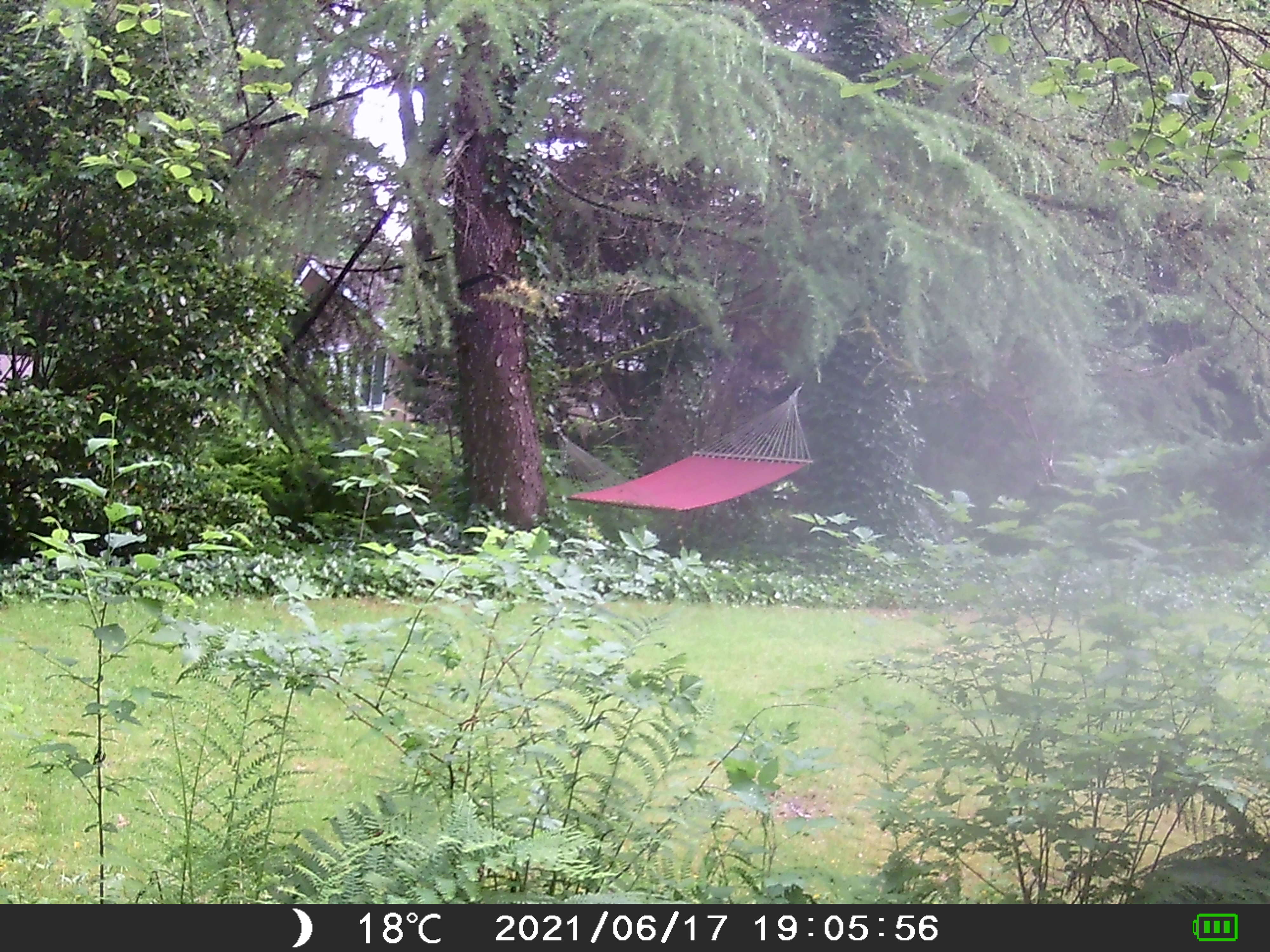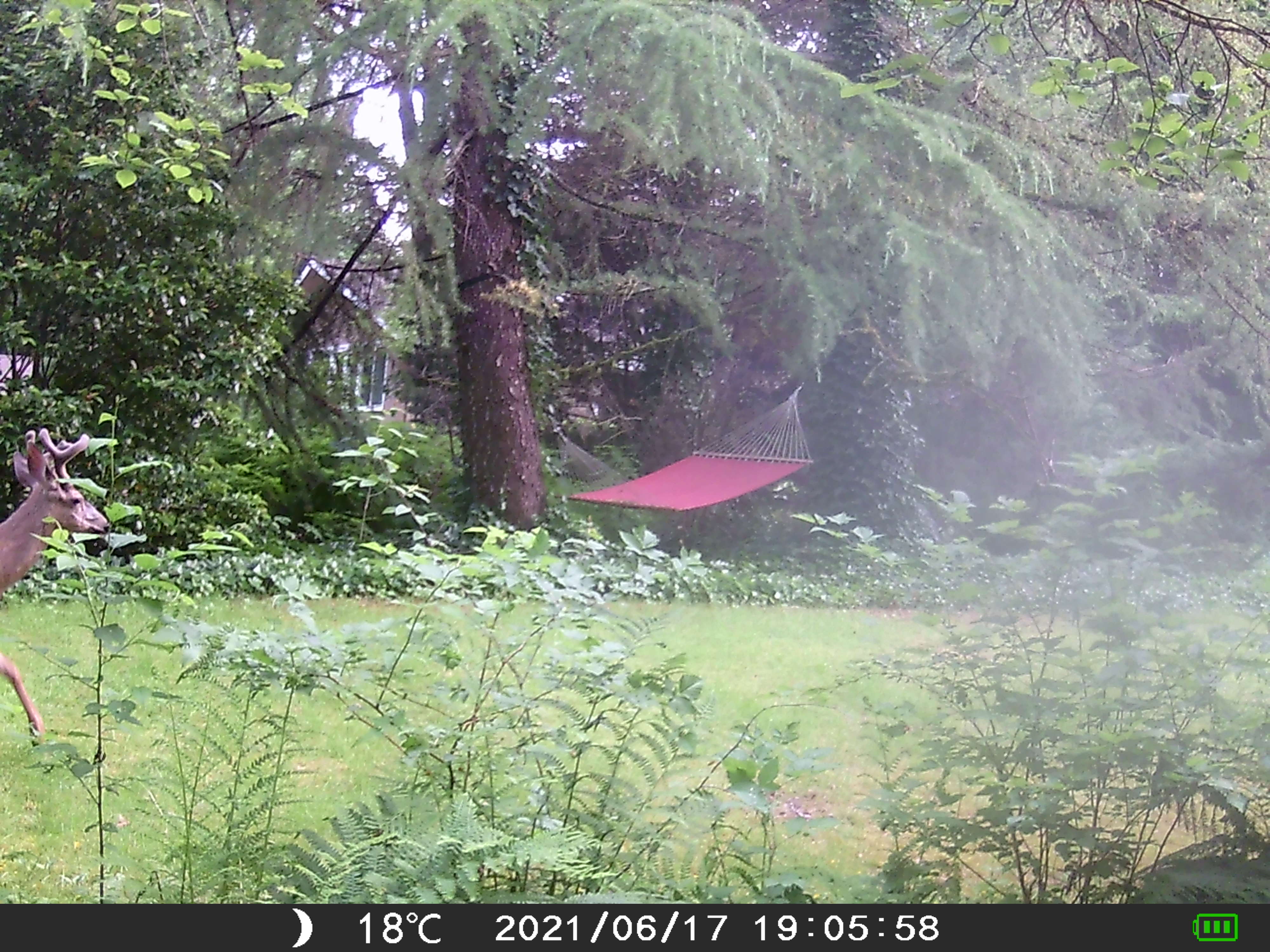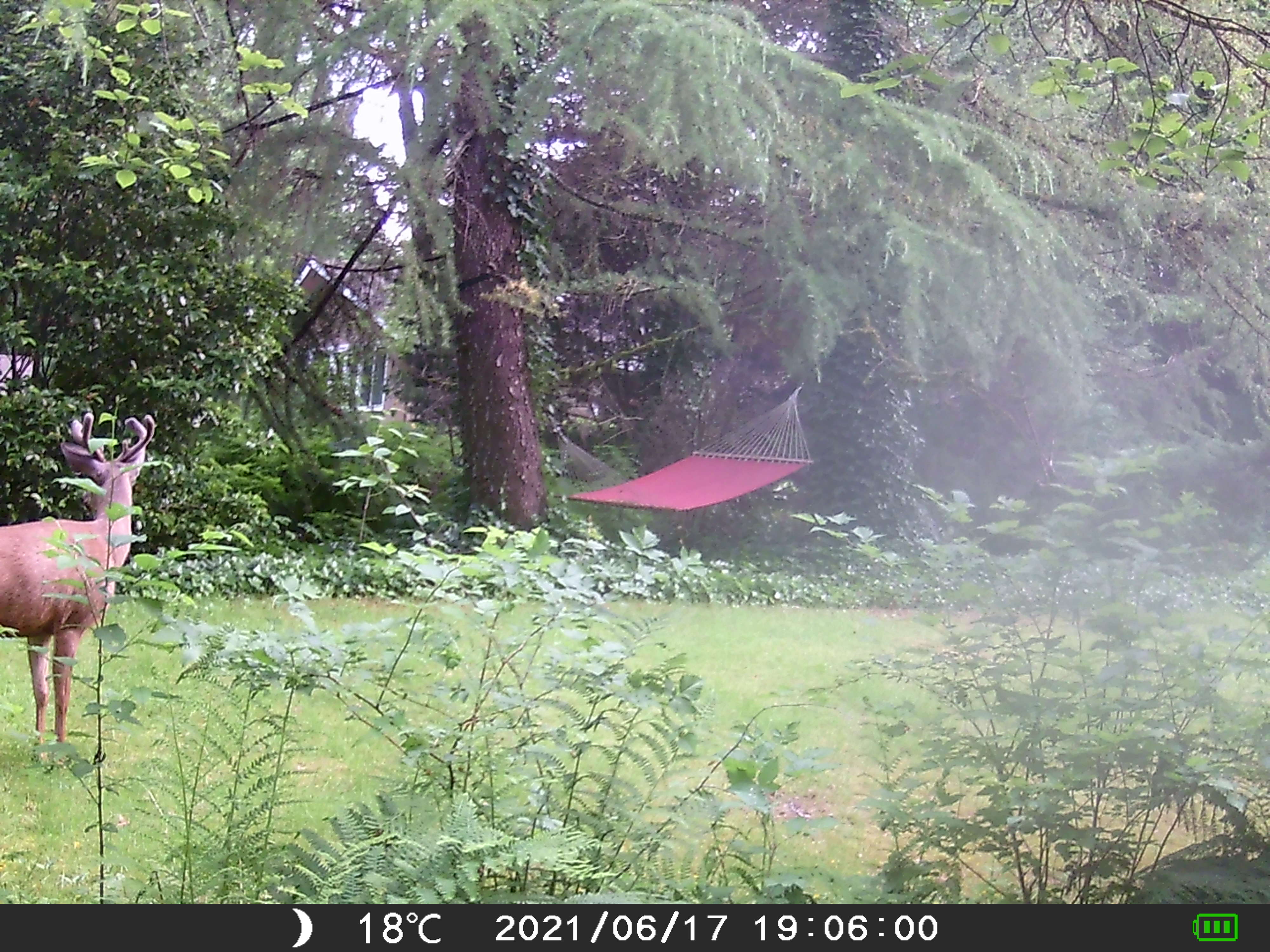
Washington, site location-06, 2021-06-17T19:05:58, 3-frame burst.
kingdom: Animalia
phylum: Chordata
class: Mammalia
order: Artiodactyla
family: Cervidae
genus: Odocoileus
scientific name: Odocoileus hemionus columbianus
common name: columbian blacktail deer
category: deer